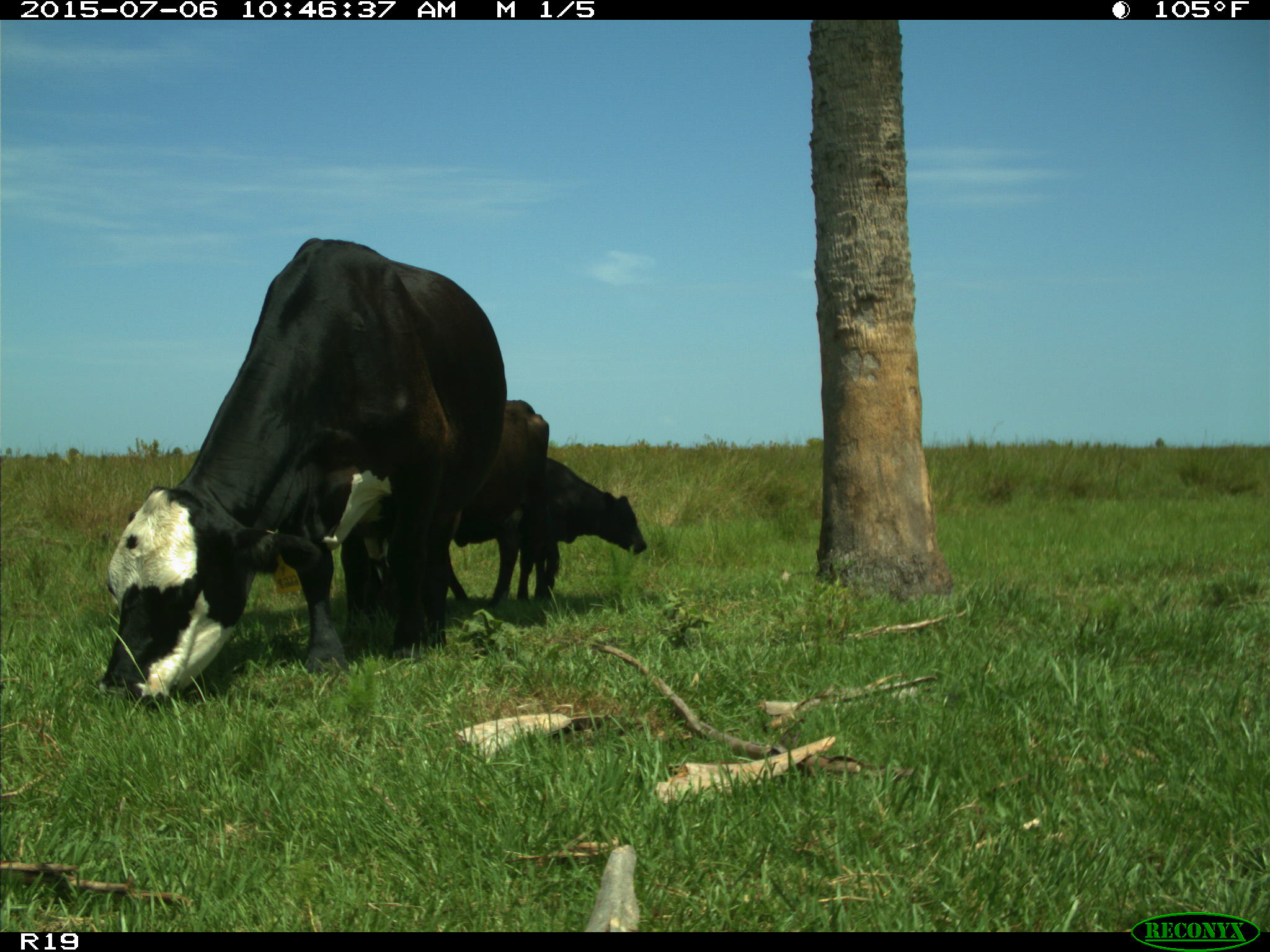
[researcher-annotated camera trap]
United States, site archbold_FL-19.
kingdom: Animalia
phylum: Chordata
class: Mammalia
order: Artiodactyla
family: Bovidae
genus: Bos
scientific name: Bos taurus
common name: domestic cow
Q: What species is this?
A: Bos taurus (domestic cow).